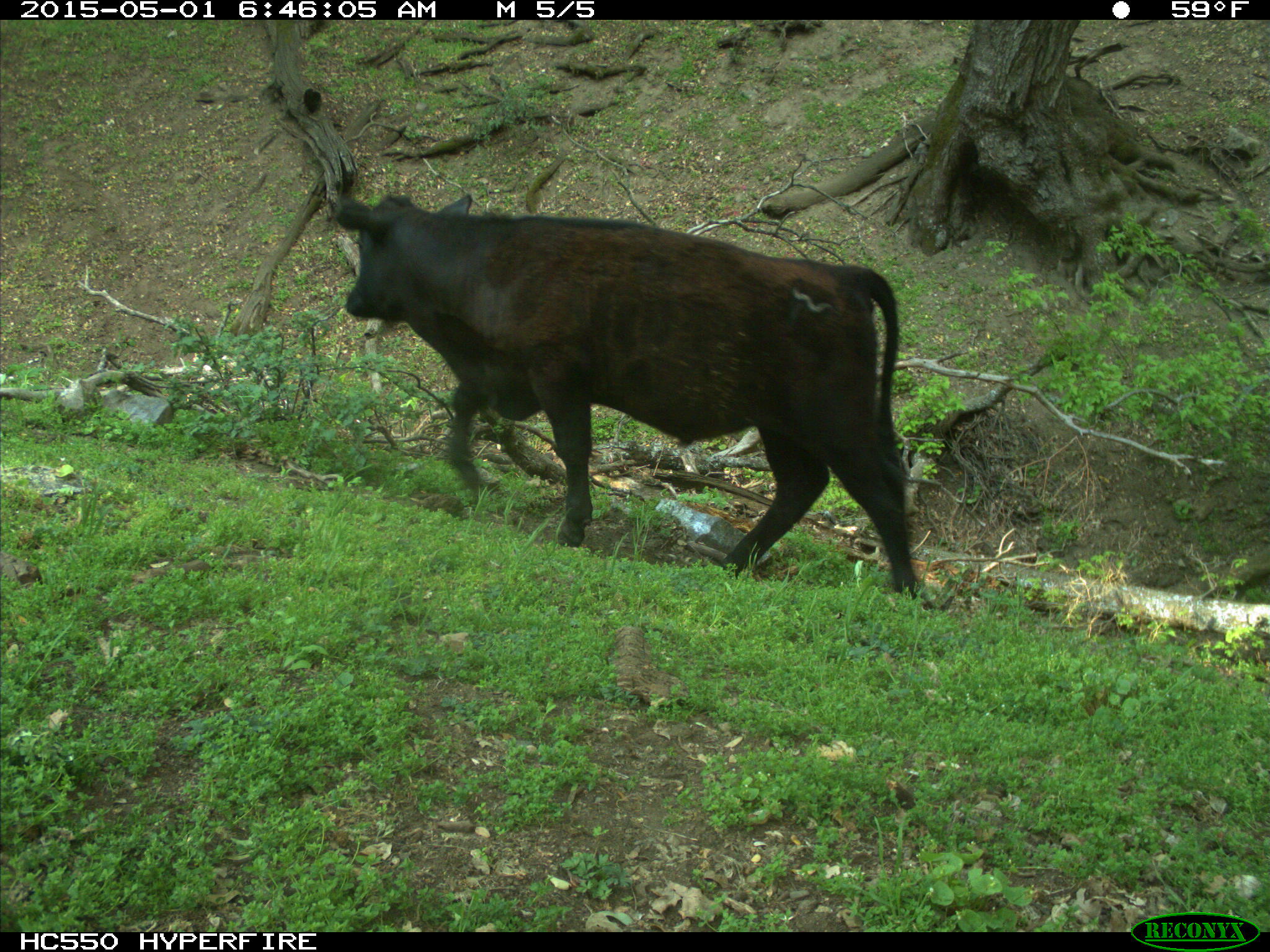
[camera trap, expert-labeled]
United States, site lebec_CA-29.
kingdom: Animalia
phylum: Chordata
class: Mammalia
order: Artiodactyla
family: Bovidae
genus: Bos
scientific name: Bos taurus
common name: domestic cow